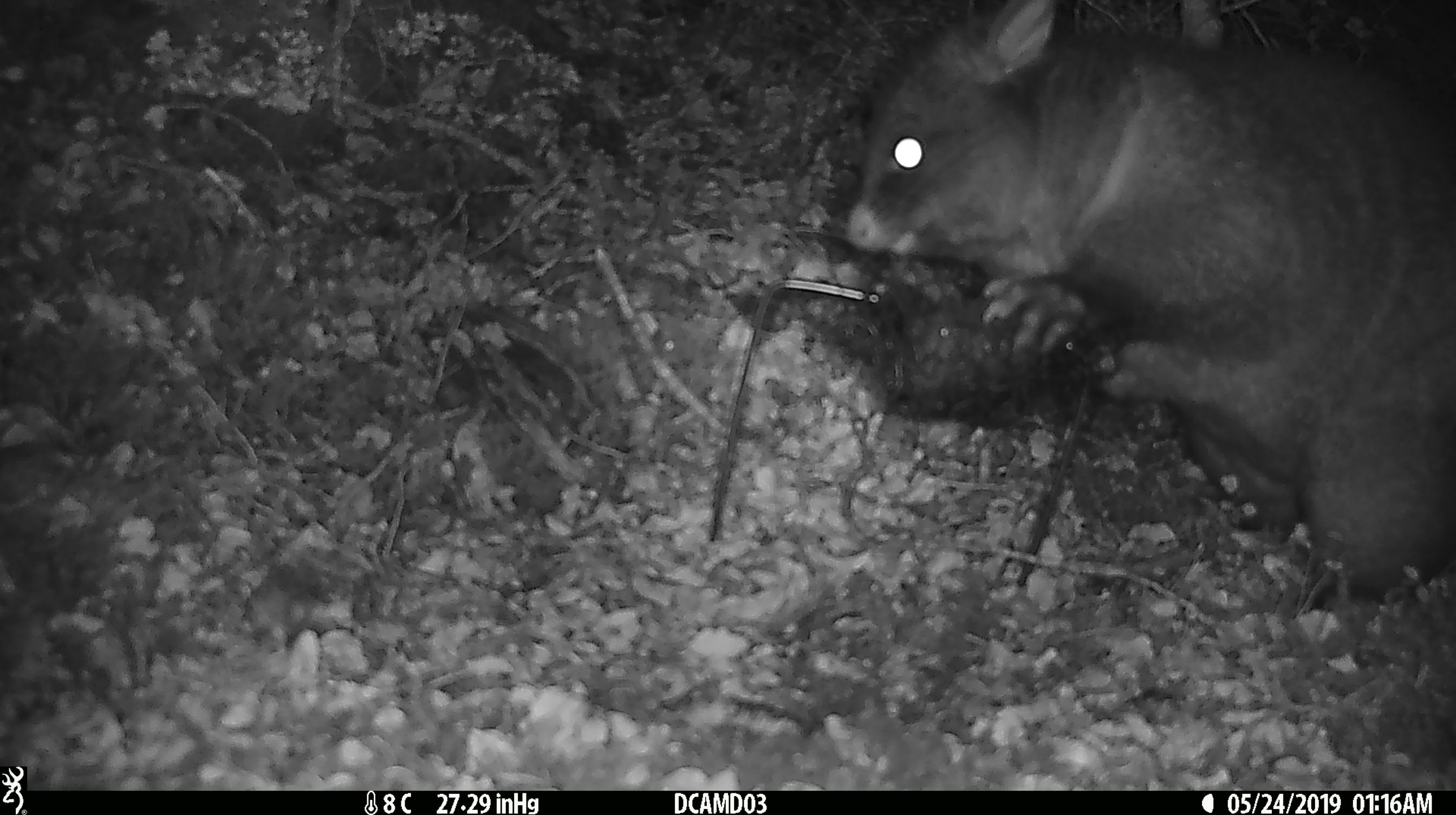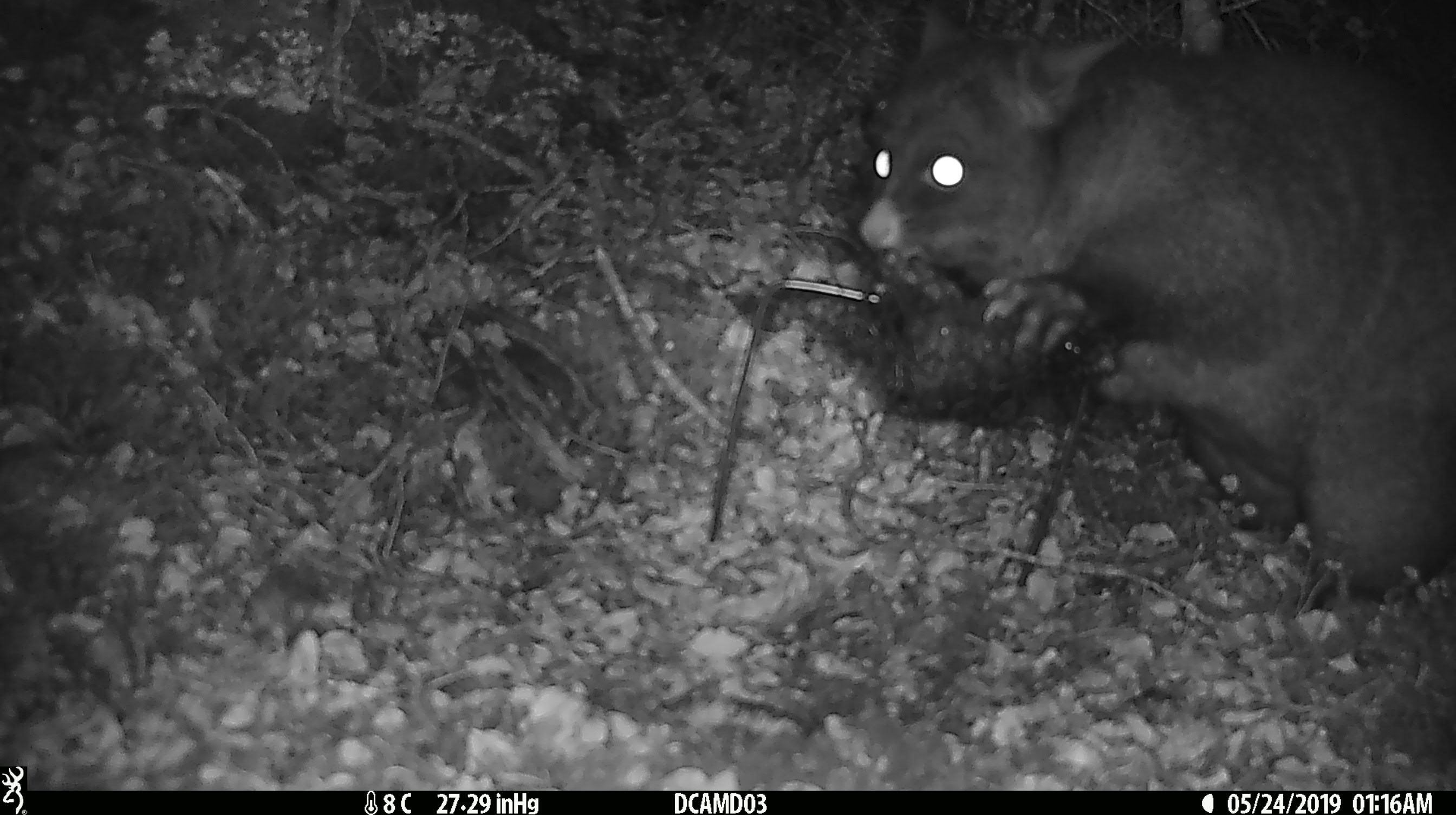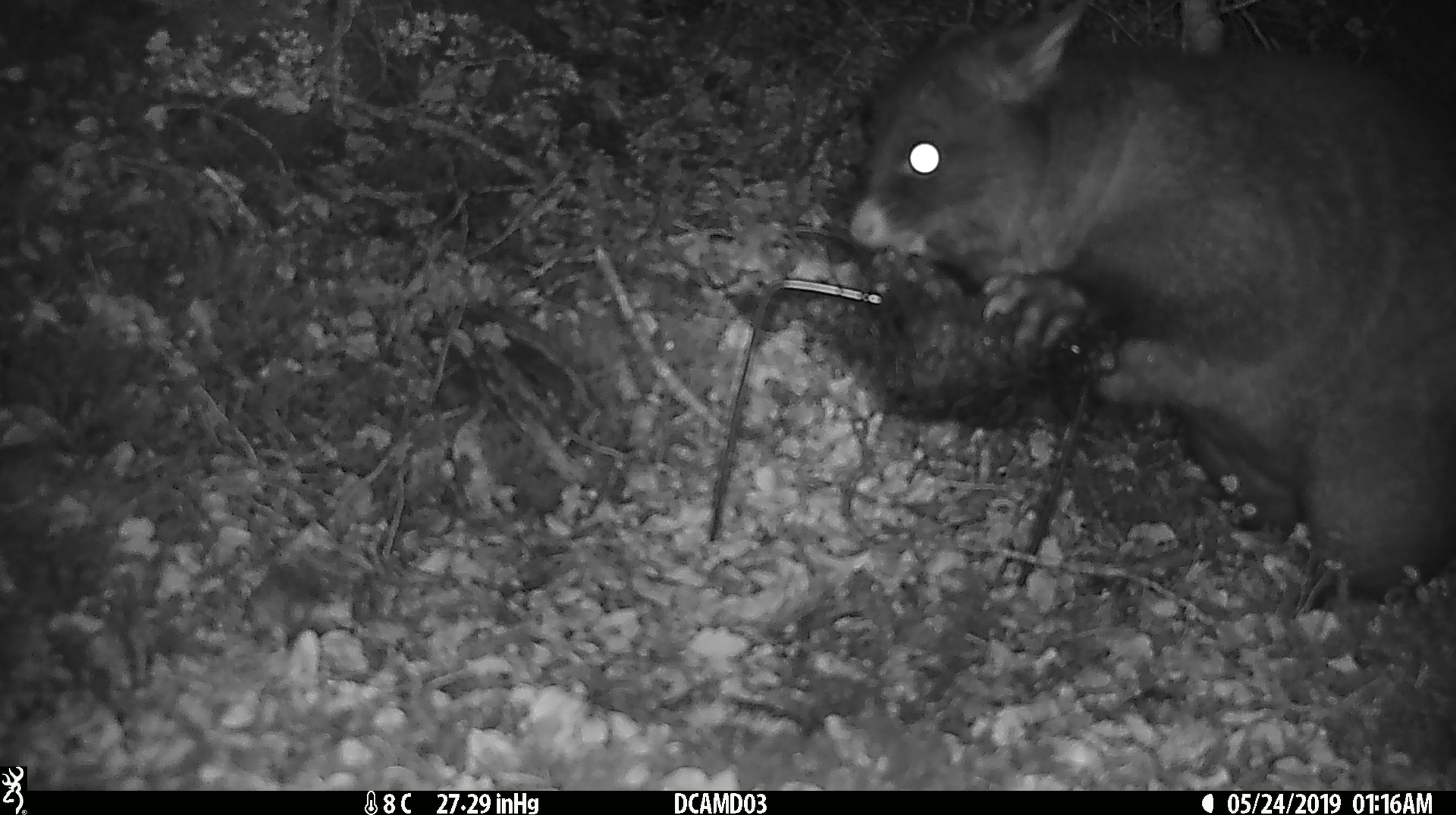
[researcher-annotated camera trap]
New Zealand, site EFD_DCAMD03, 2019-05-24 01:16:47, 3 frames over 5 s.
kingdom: Animalia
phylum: Chordata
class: Mammalia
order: Diprotodontia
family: Phalangeridae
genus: Trichosurus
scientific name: Trichosurus vulpecula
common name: common brushtail possum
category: possum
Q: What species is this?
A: Possum (common brushtail possum) (Trichosurus vulpecula).